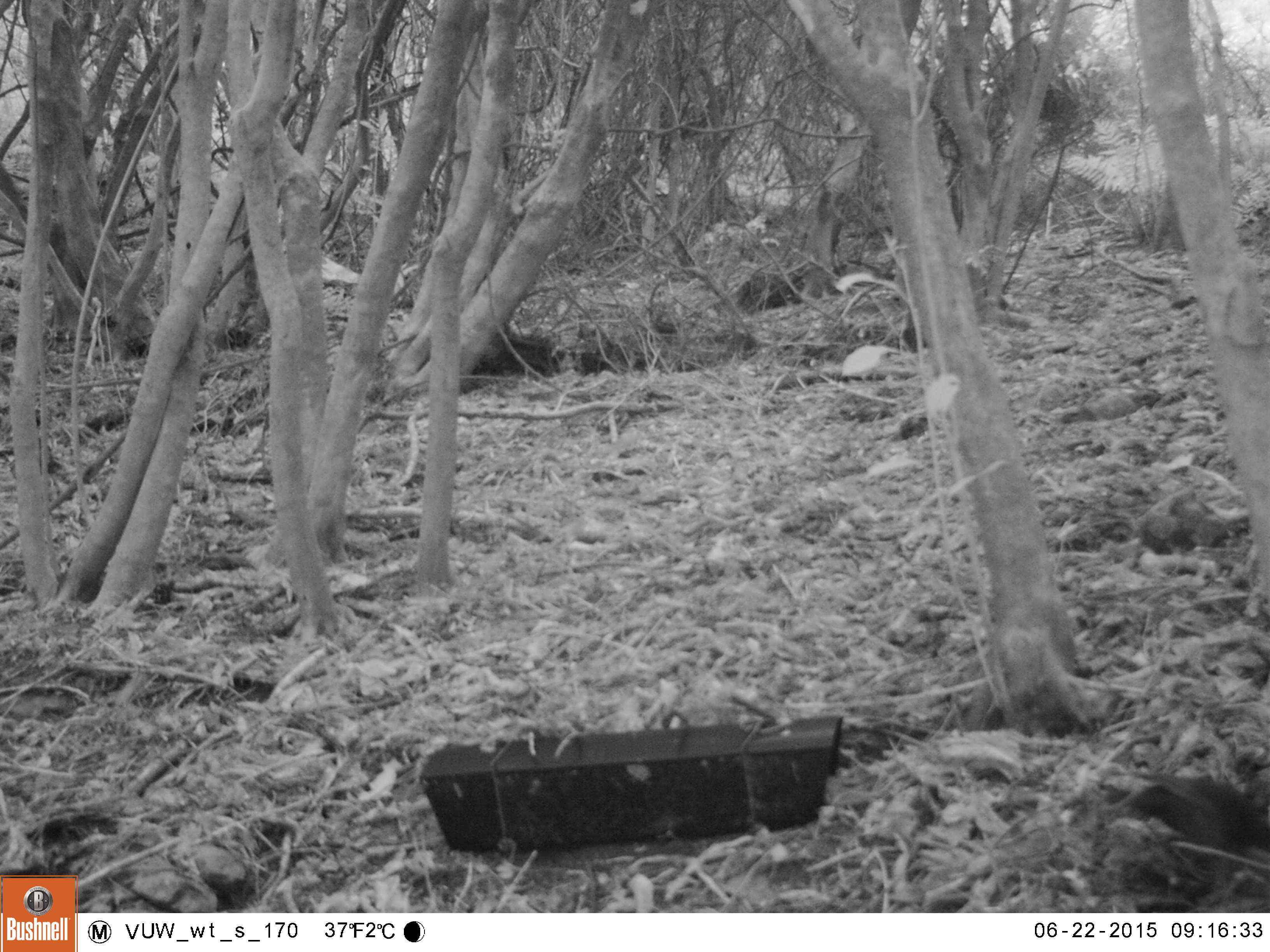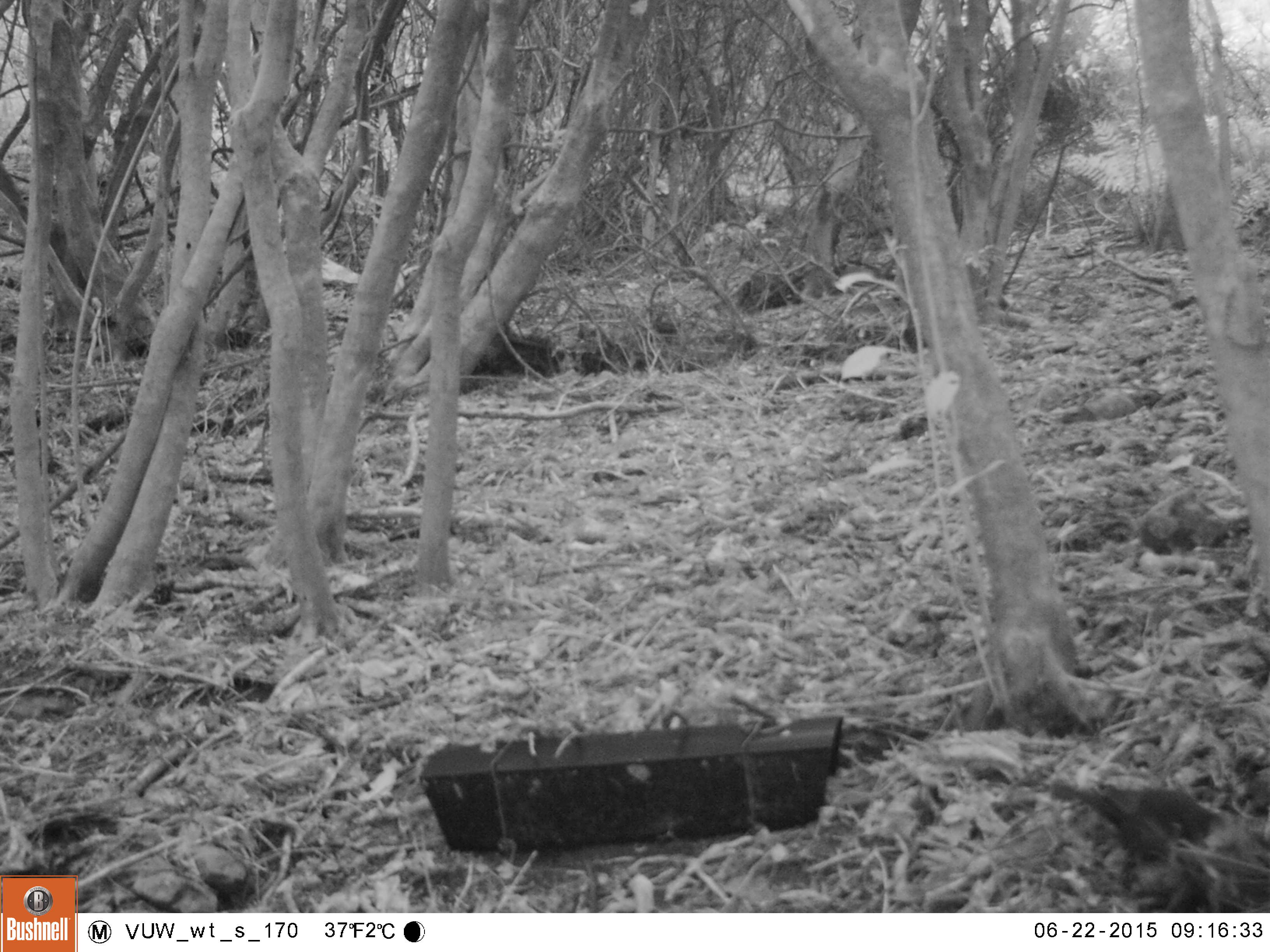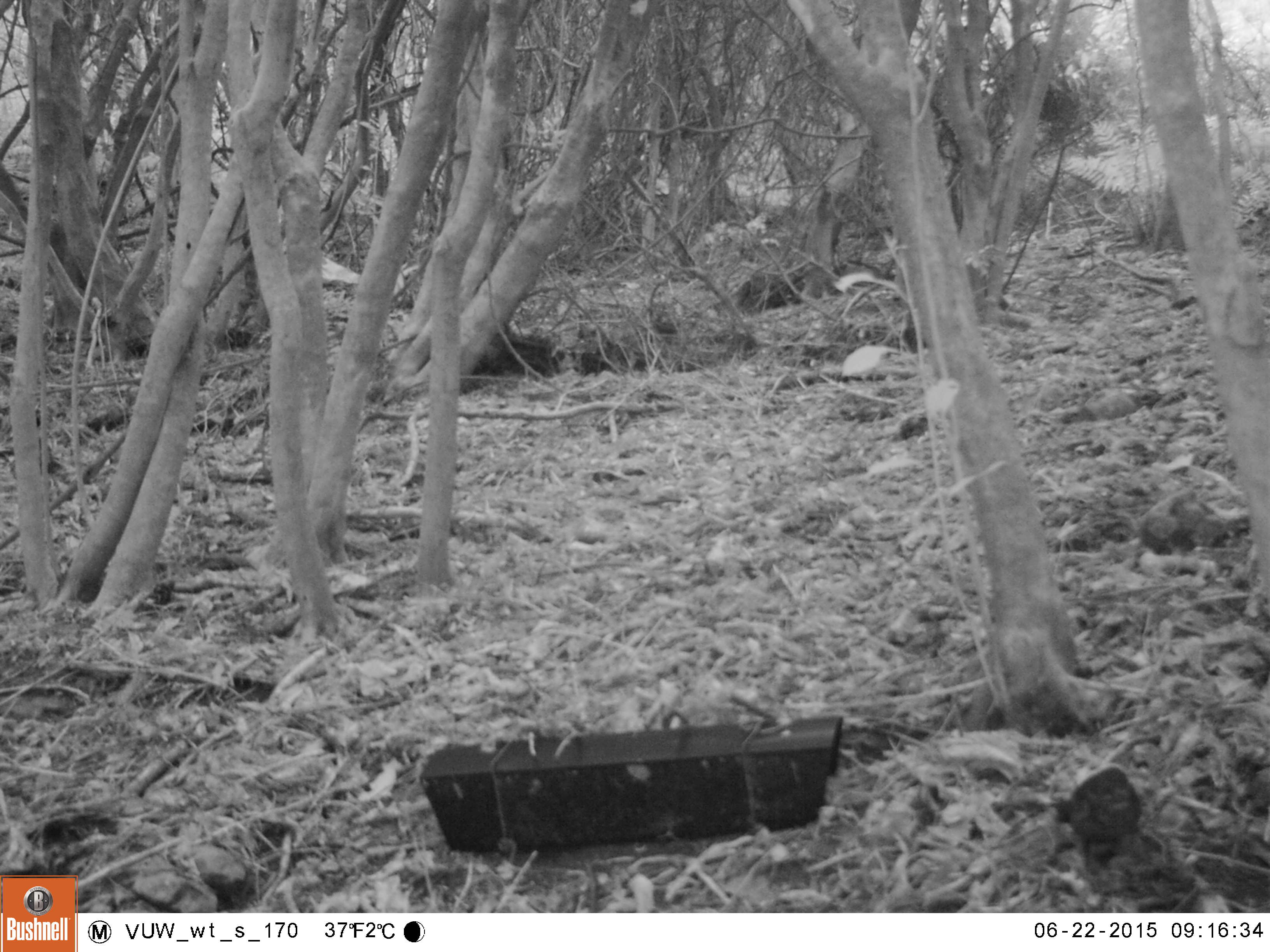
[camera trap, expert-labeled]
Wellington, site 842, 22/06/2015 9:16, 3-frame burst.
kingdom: Animalia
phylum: Chordata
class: Aves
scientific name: Aves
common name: bird